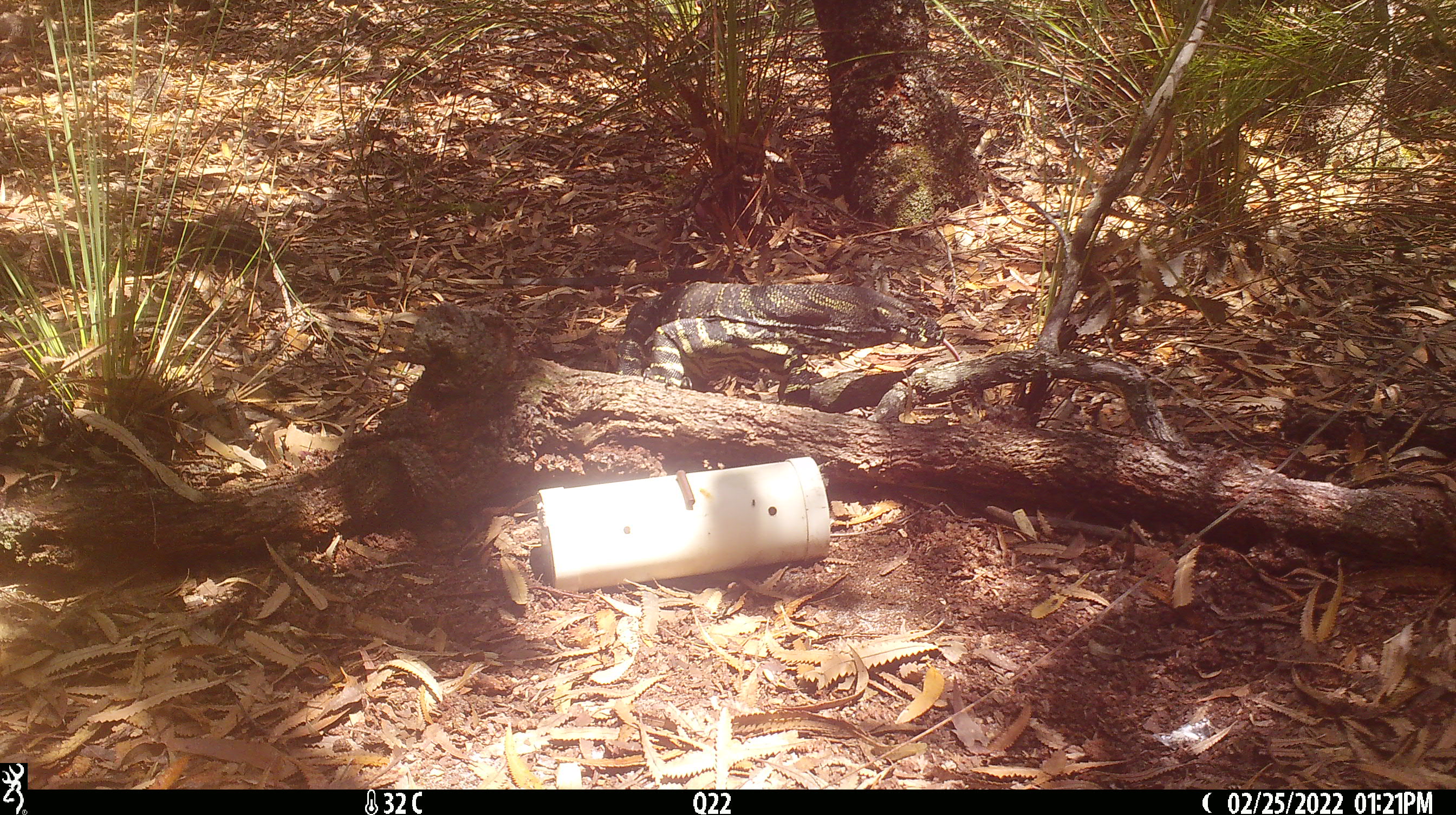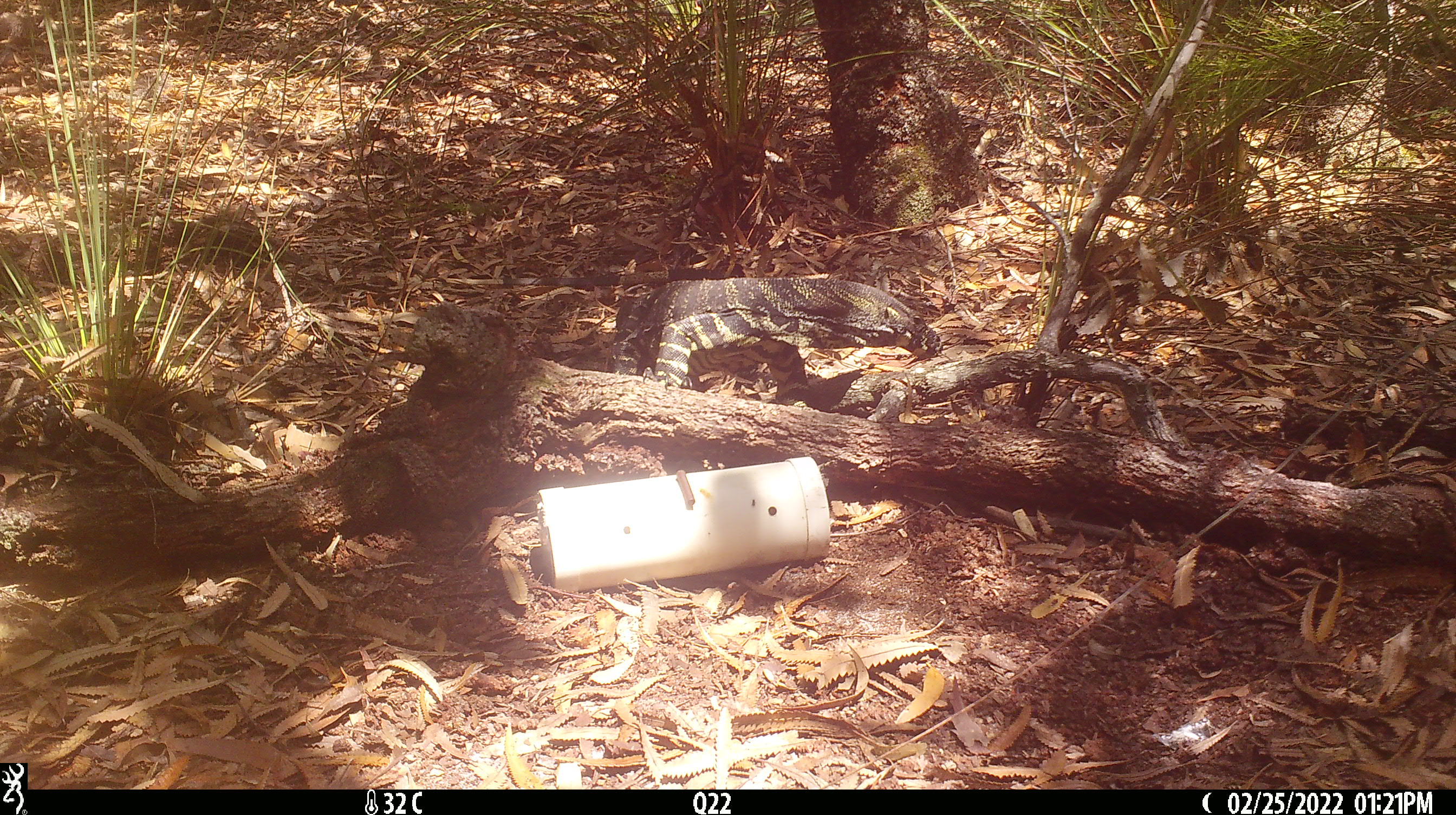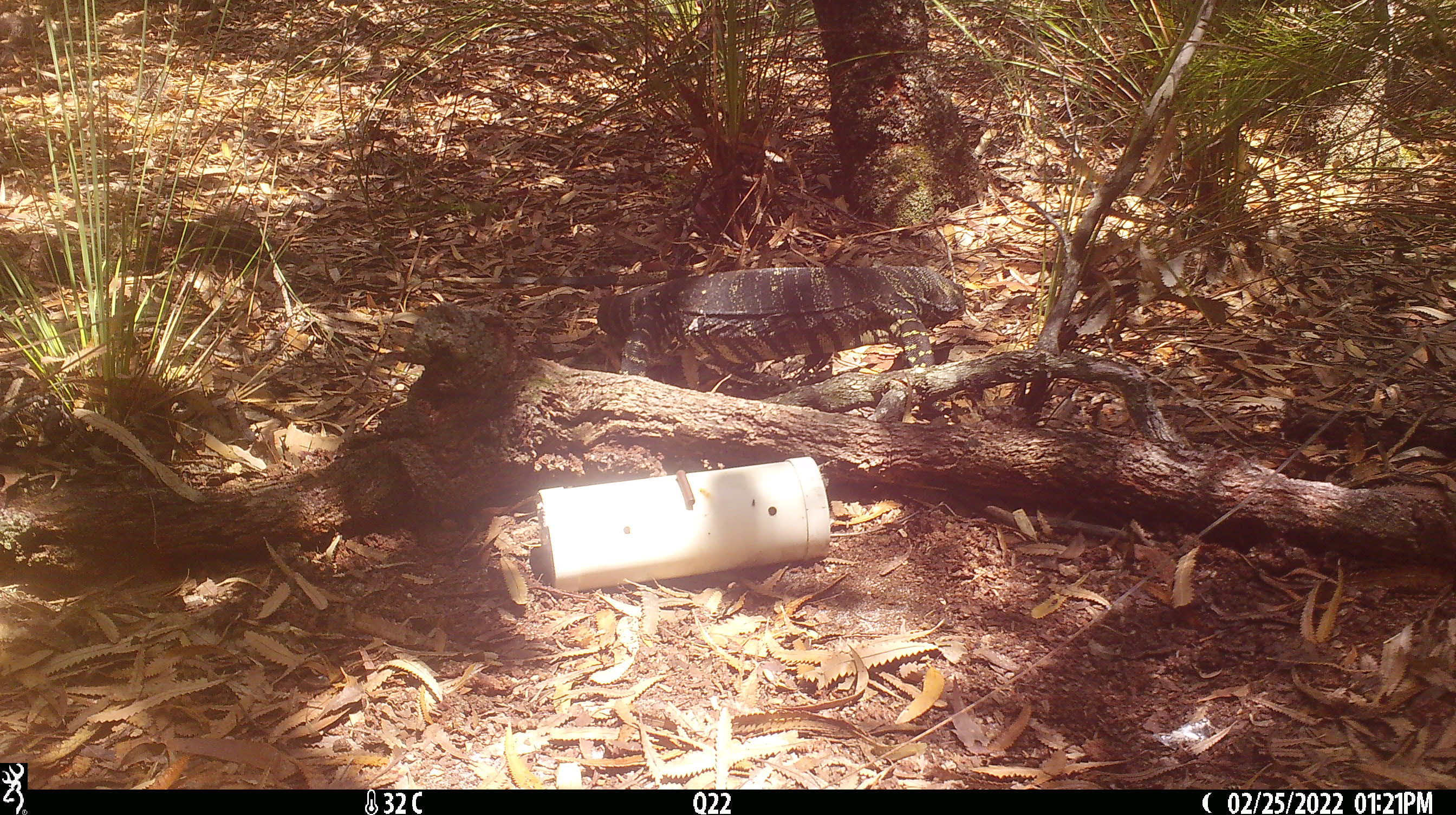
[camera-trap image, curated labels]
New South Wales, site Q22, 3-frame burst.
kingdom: Animalia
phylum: Chordata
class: Reptilia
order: Squamata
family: Varanidae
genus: Varanus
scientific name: Varanus varius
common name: lace monitor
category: goanna